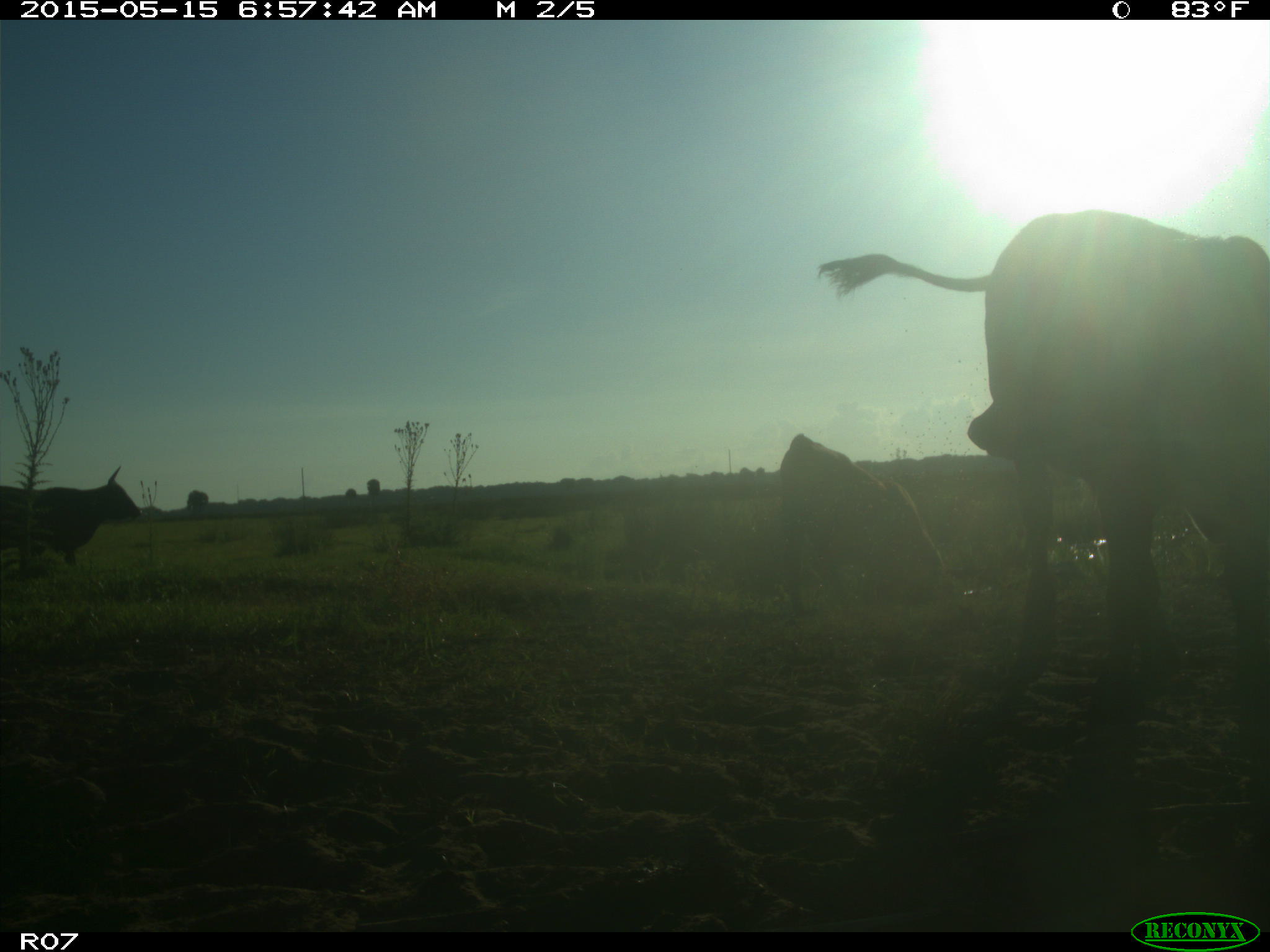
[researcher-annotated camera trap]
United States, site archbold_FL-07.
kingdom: Animalia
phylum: Chordata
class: Mammalia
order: Artiodactyla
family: Bovidae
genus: Bos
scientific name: Bos taurus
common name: domestic cow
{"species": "Bos taurus (domestic cow)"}